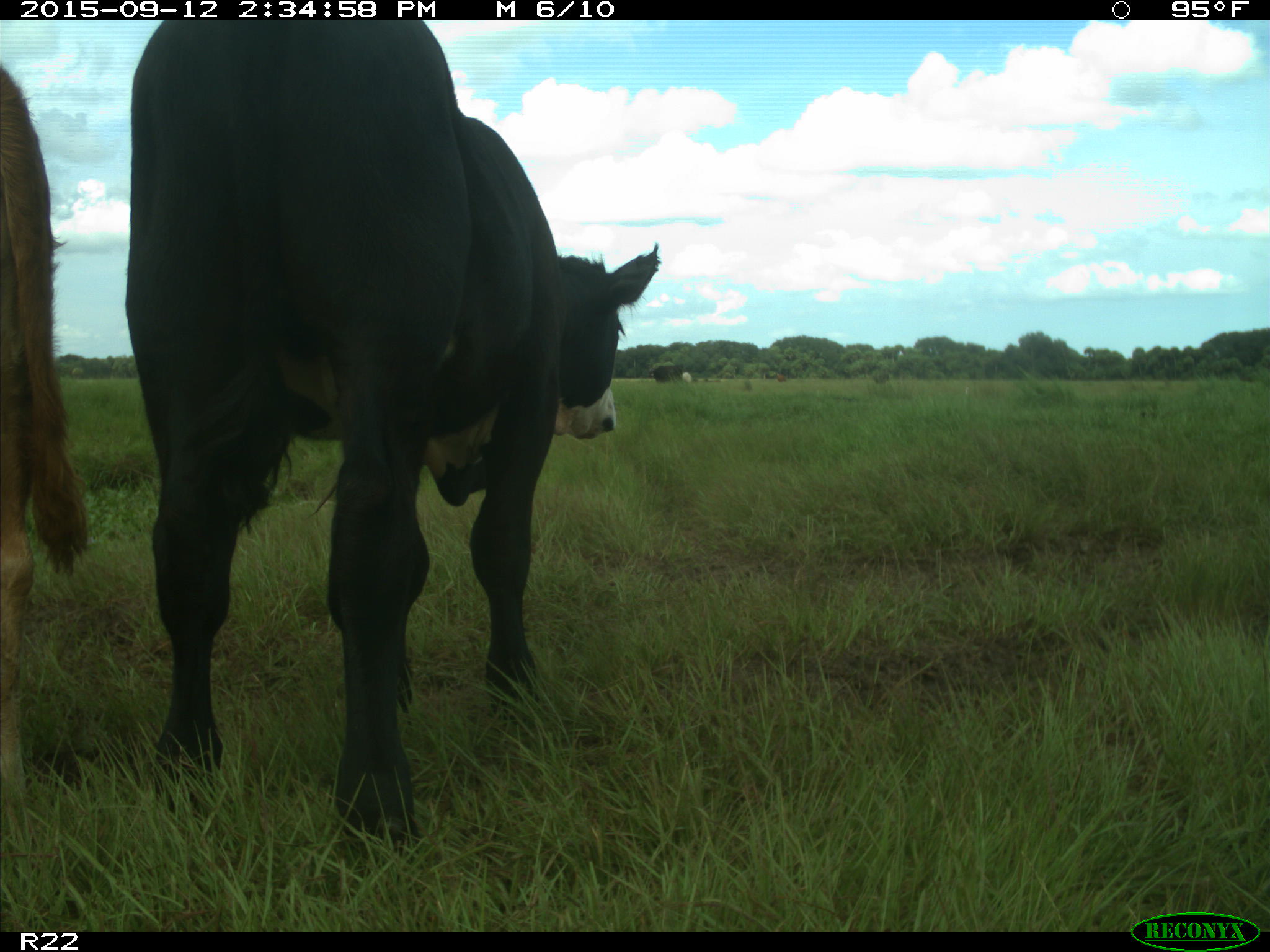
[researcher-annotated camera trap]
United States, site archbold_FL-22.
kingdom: Animalia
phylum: Chordata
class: Mammalia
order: Artiodactyla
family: Bovidae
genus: Bos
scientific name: Bos taurus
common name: domestic cow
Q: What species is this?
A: Bos taurus (domestic cow).